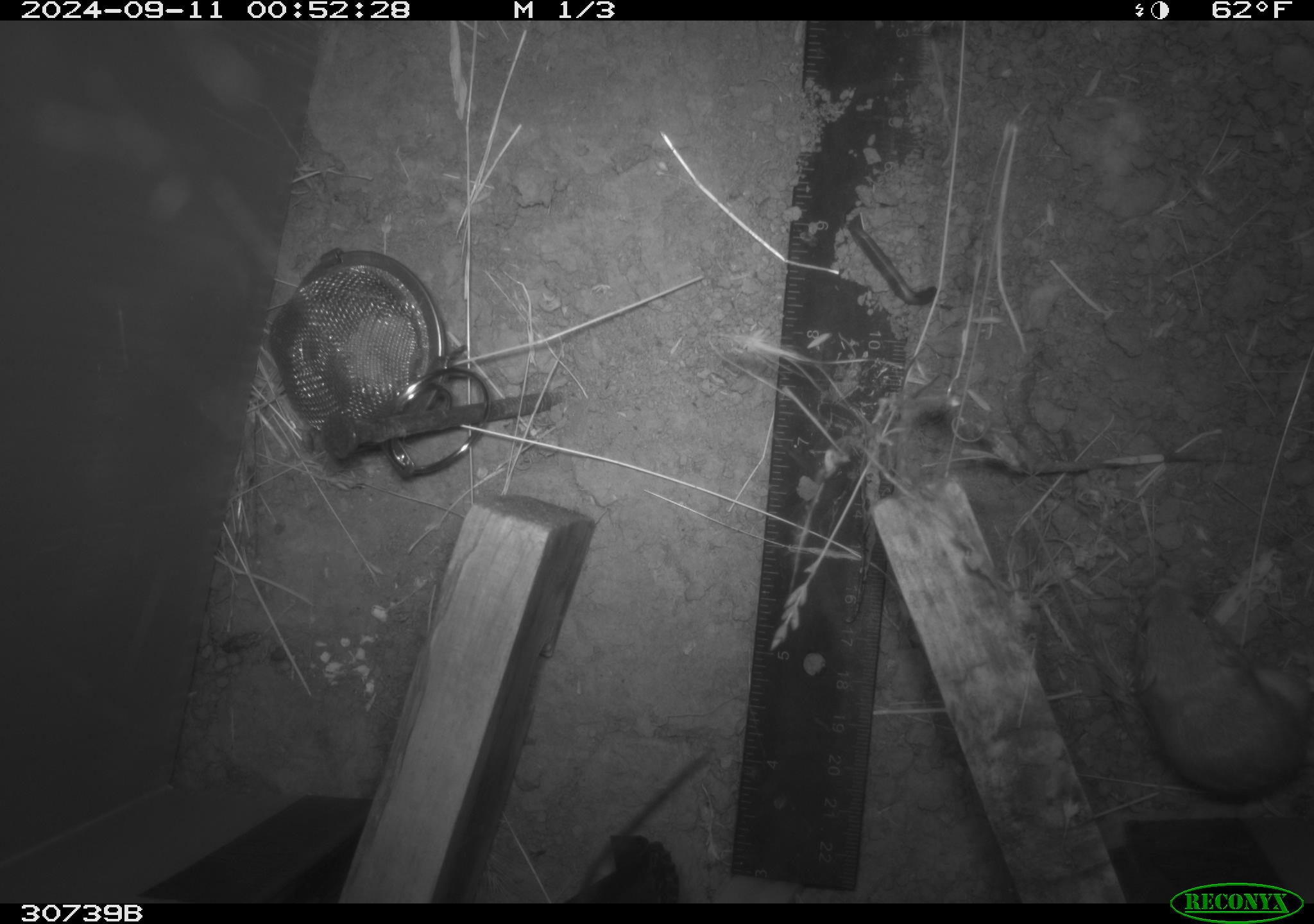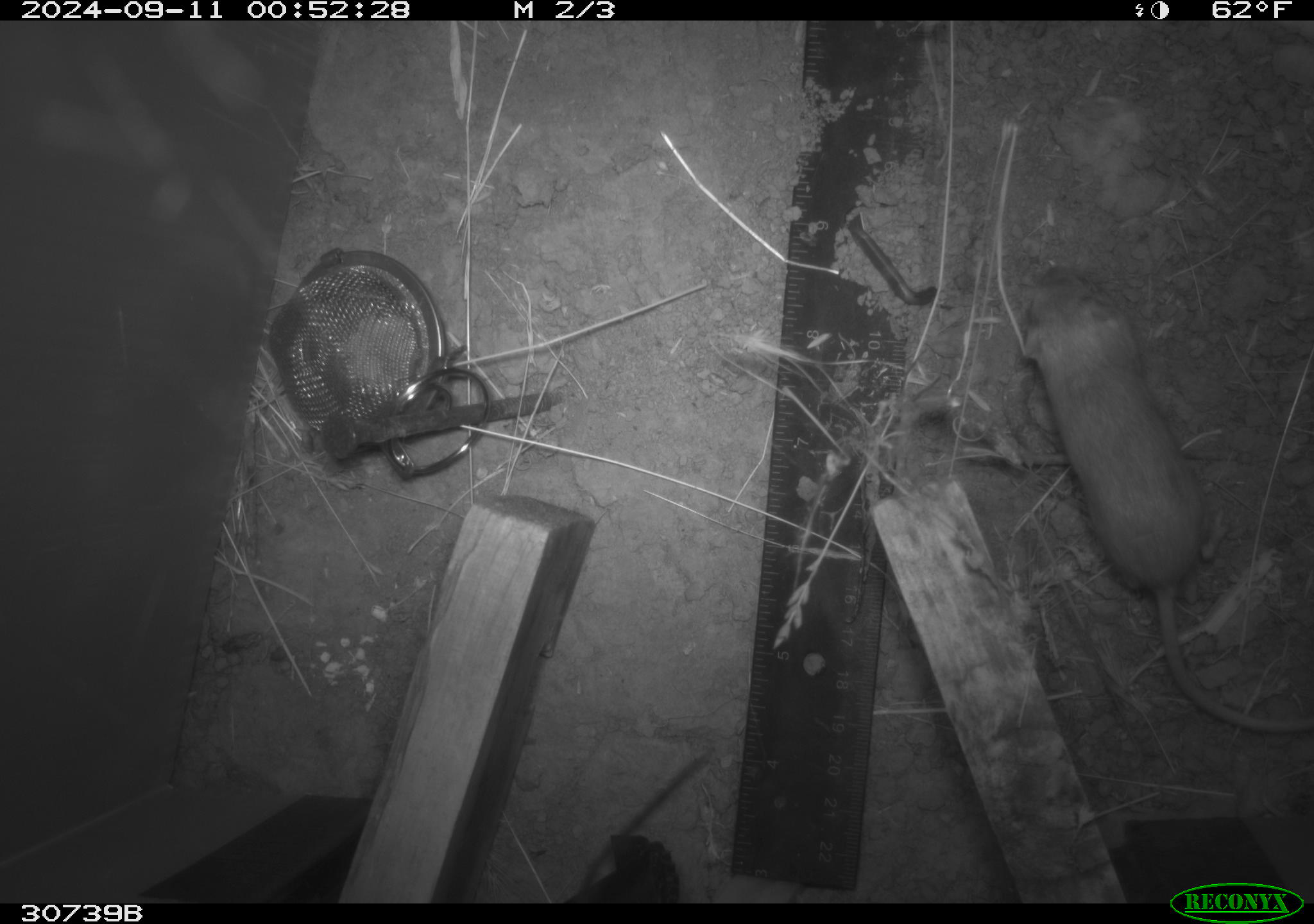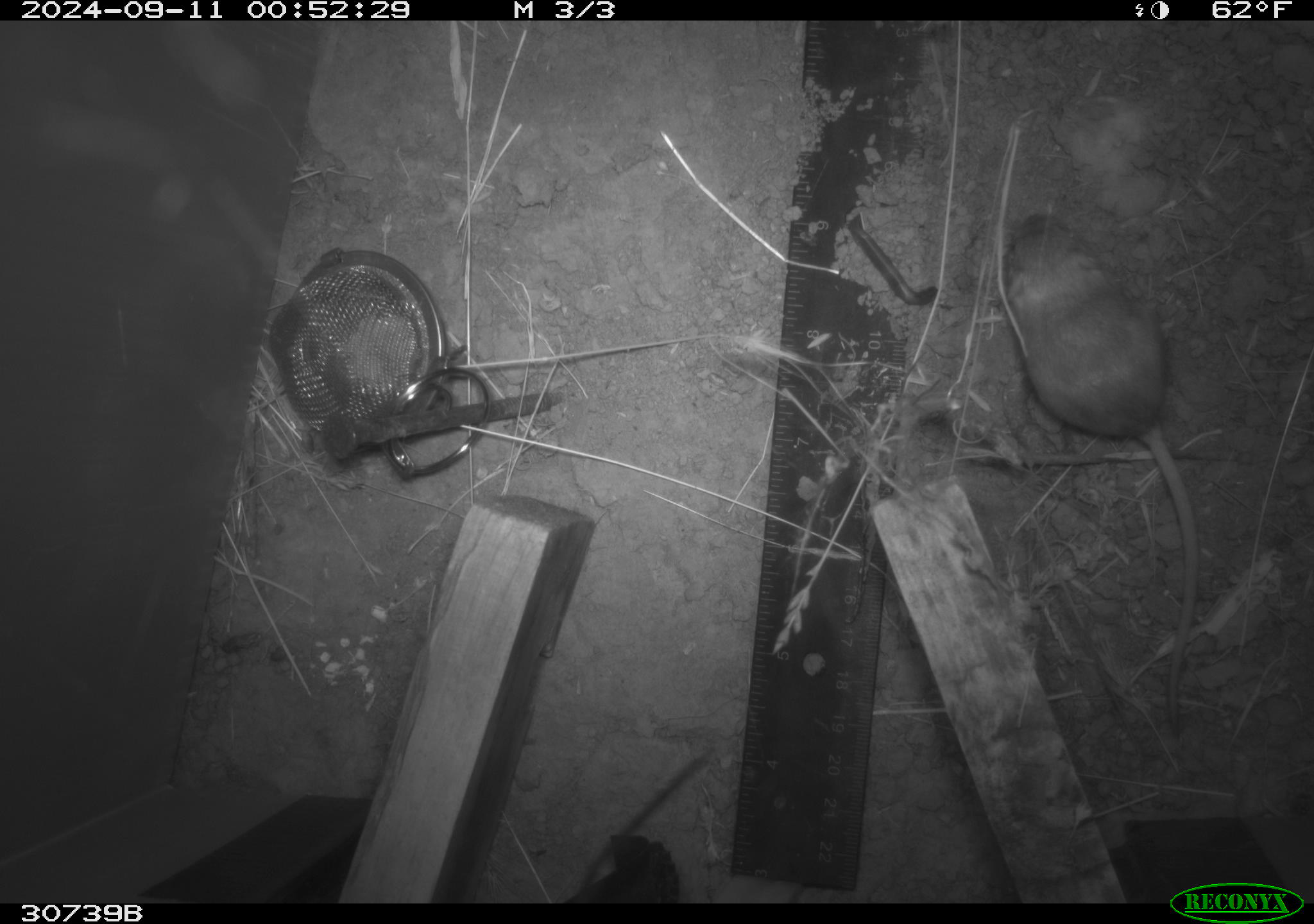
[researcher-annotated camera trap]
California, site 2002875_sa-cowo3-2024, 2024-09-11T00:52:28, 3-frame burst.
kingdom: Animalia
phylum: Chordata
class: Mammalia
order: Rodentia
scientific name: Rodentia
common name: rodent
Rodent (Rodentia).